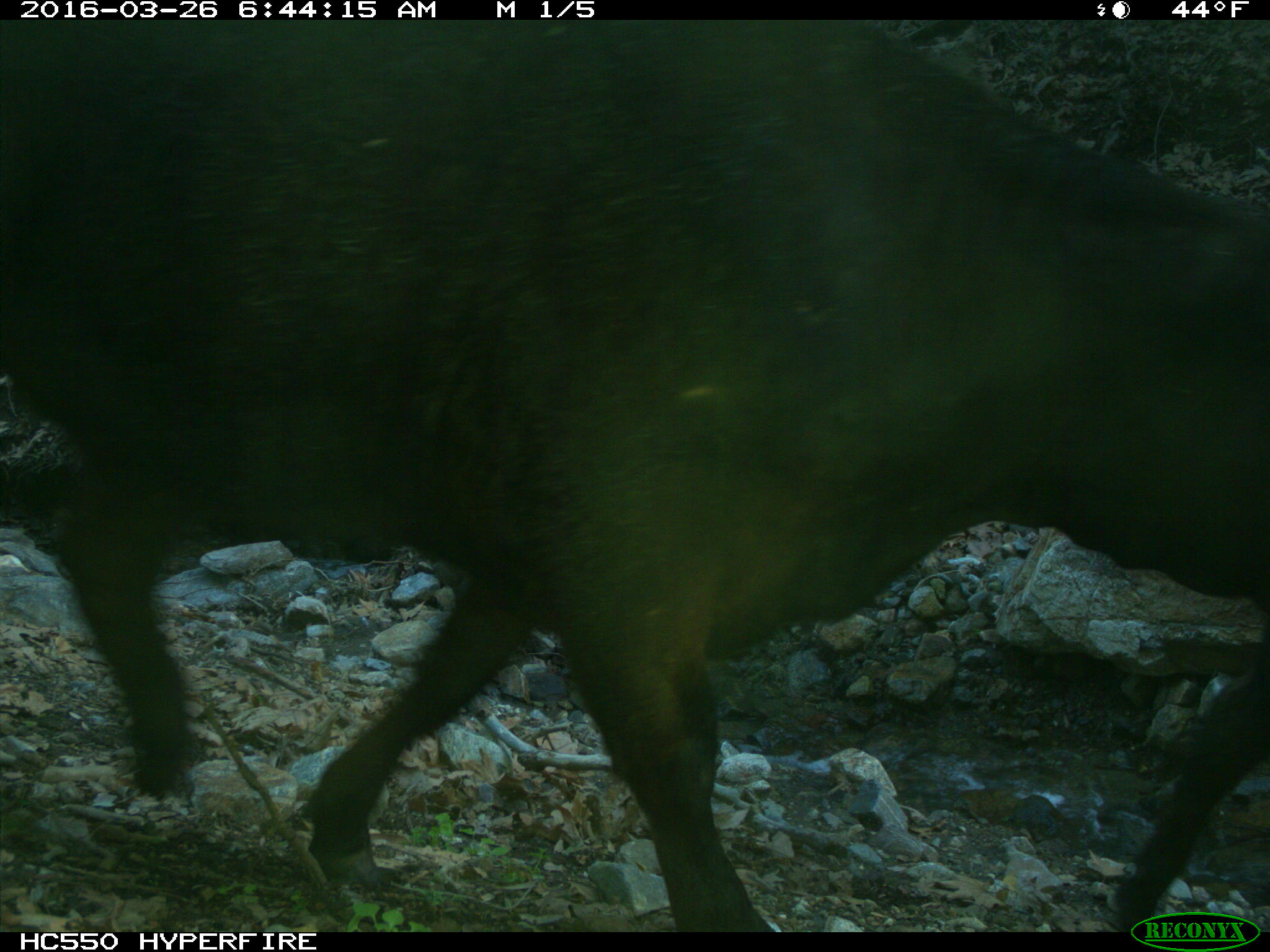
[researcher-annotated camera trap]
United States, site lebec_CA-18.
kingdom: Animalia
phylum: Chordata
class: Mammalia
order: Artiodactyla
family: Bovidae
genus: Bos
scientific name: Bos taurus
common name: domestic cow